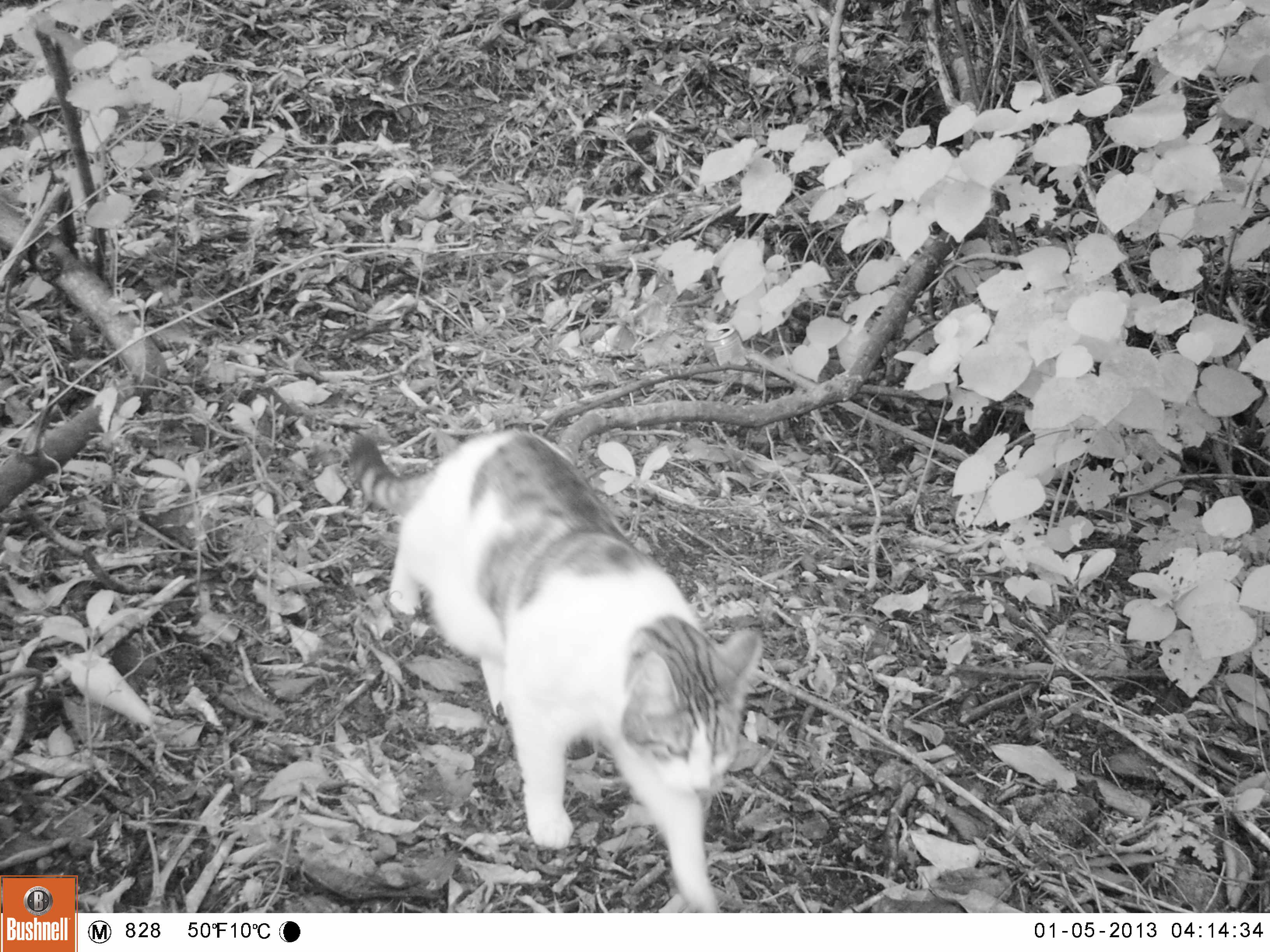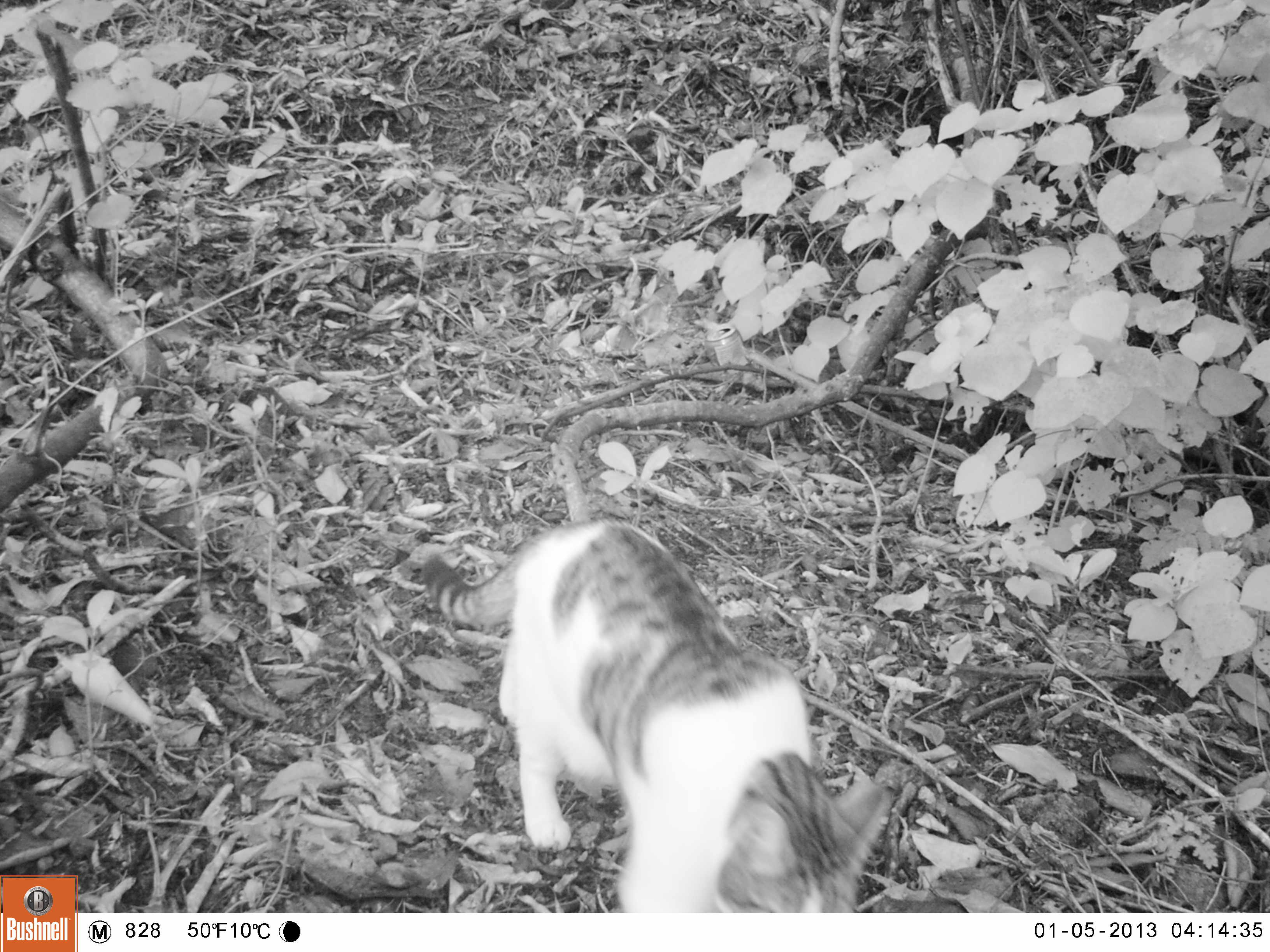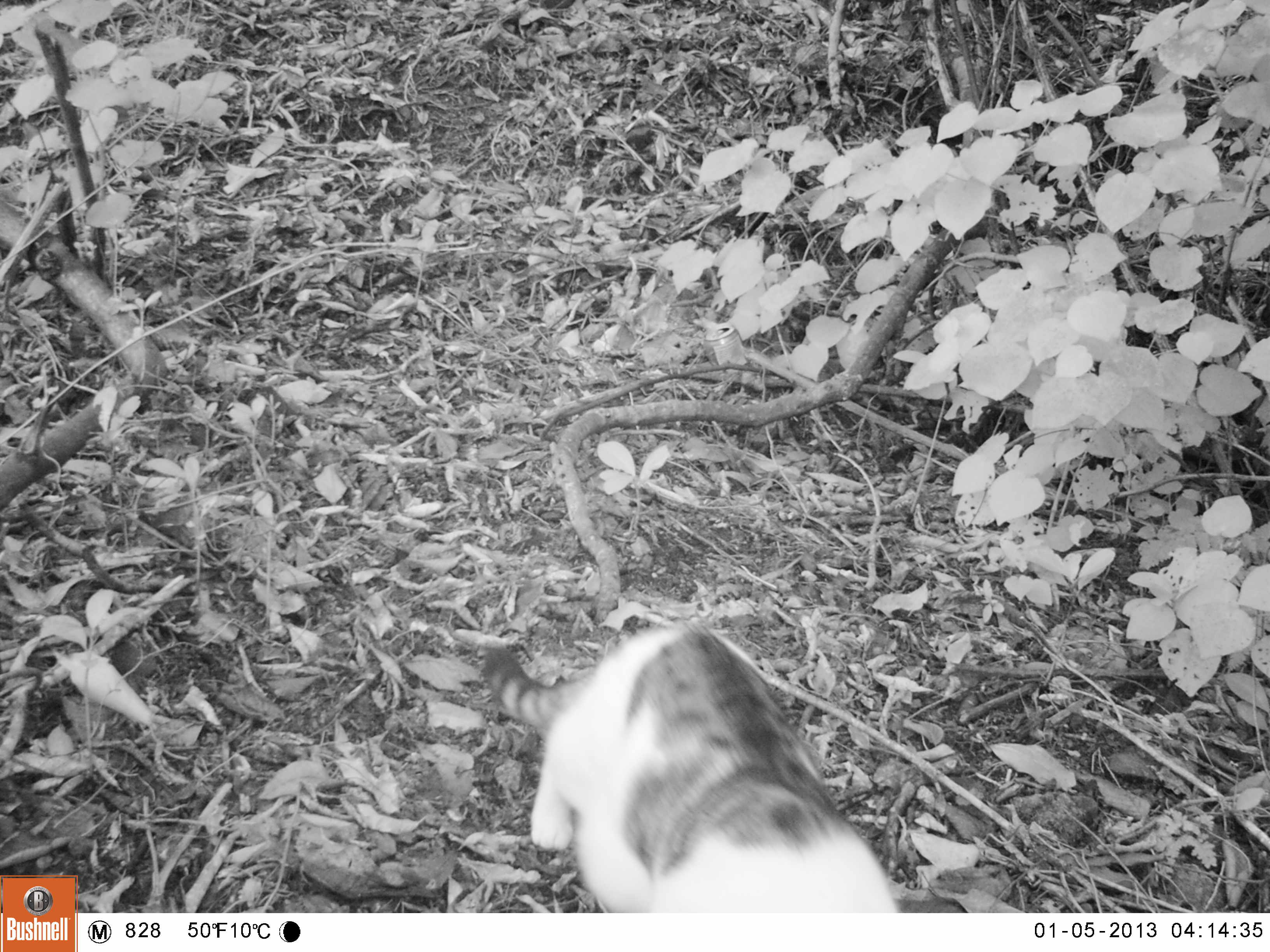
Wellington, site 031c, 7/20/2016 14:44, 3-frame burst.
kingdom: Animalia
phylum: Chordata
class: Mammalia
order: Carnivora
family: Felidae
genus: Felis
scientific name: Felis catus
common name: cat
Cat (Felis catus).